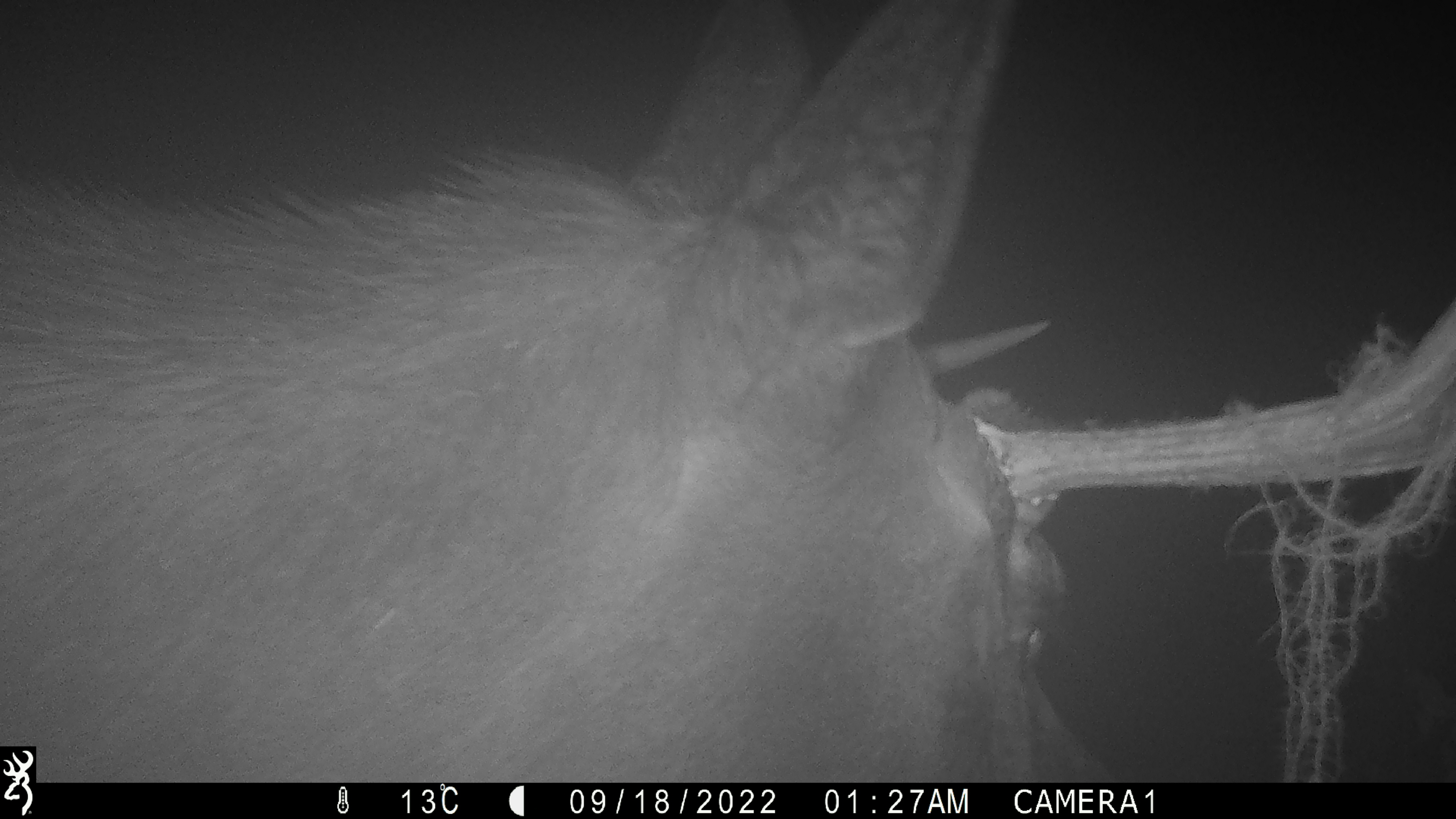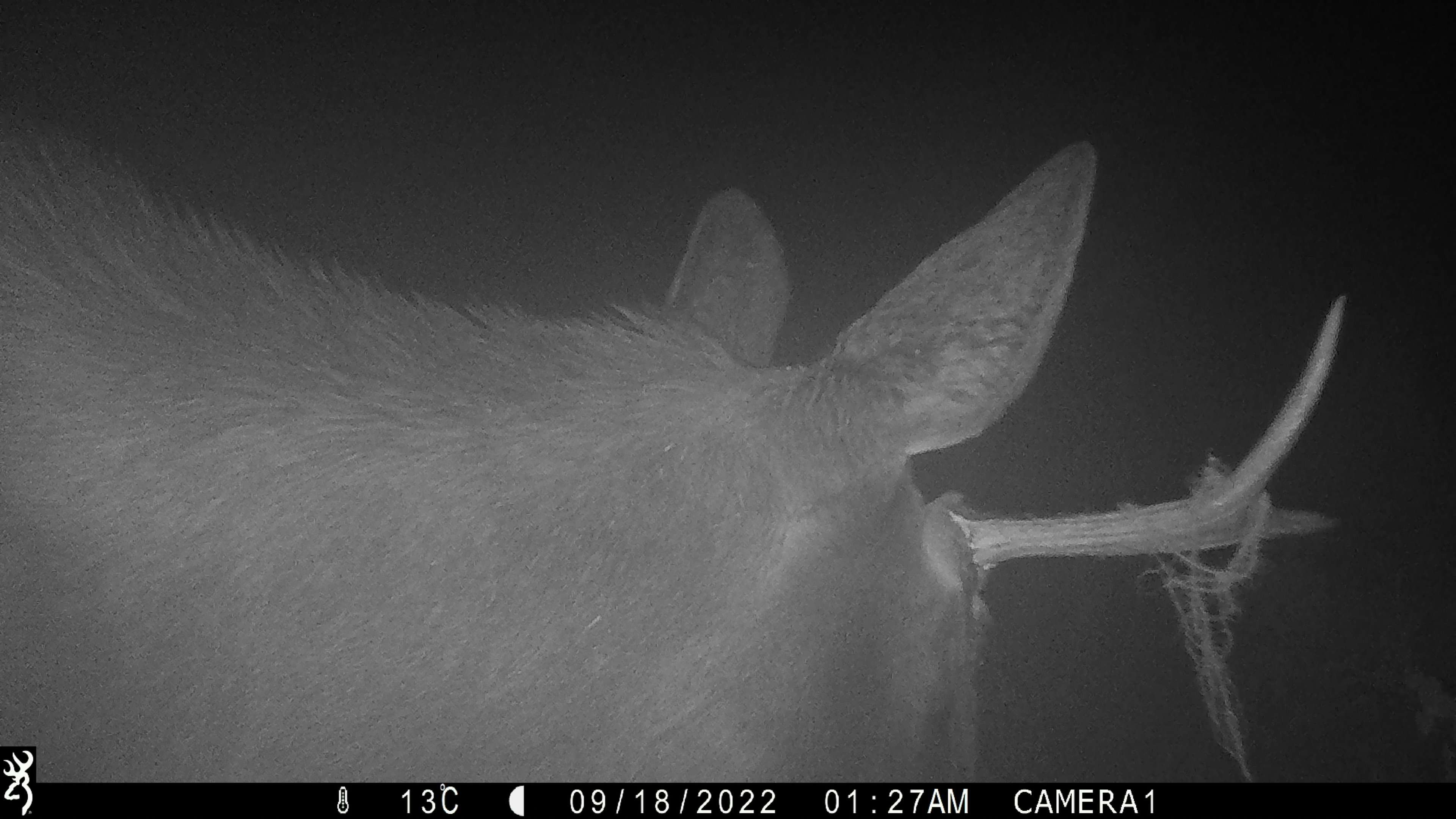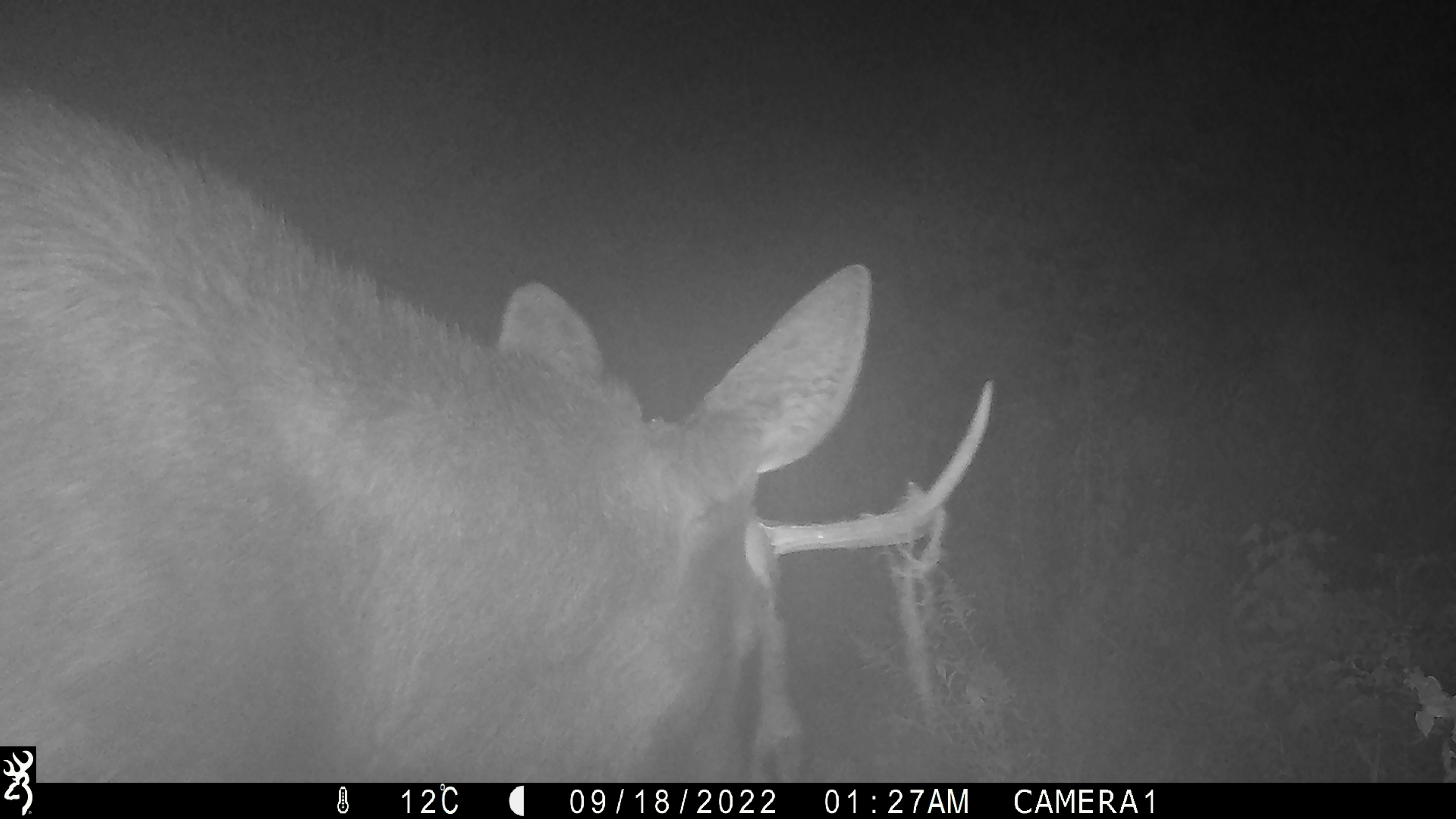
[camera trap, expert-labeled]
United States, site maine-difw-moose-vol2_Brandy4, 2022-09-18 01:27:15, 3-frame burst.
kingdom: Animalia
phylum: Chordata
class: Mammalia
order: Artiodactyla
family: Cervidae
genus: Alces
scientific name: Alces alces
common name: moose